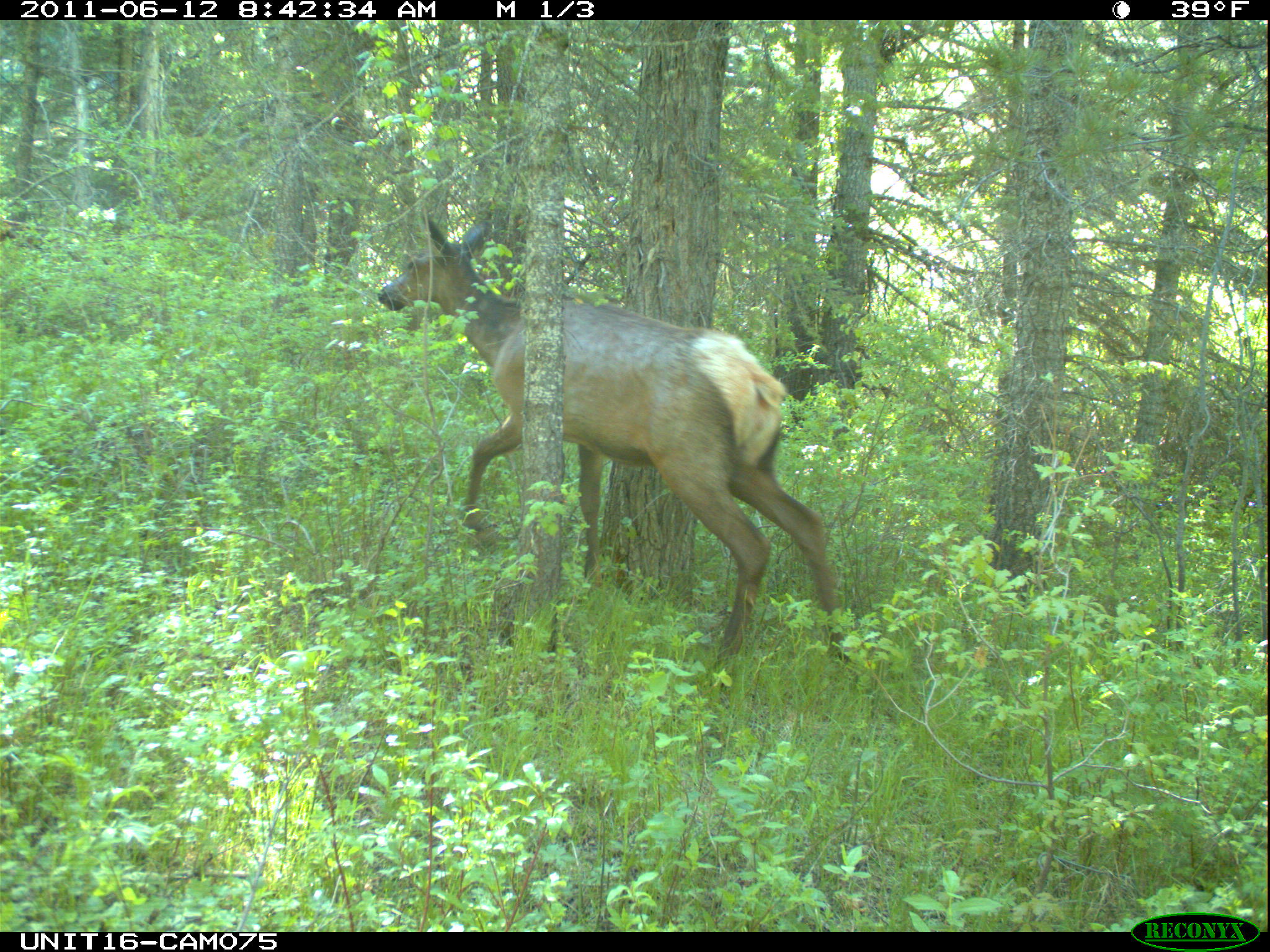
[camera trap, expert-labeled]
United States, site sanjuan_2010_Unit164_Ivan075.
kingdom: Animalia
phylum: Chordata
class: Mammalia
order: Artiodactyla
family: Cervidae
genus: Cervus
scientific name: Cervus elaphus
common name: red deer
Cervus elaphus (red deer).